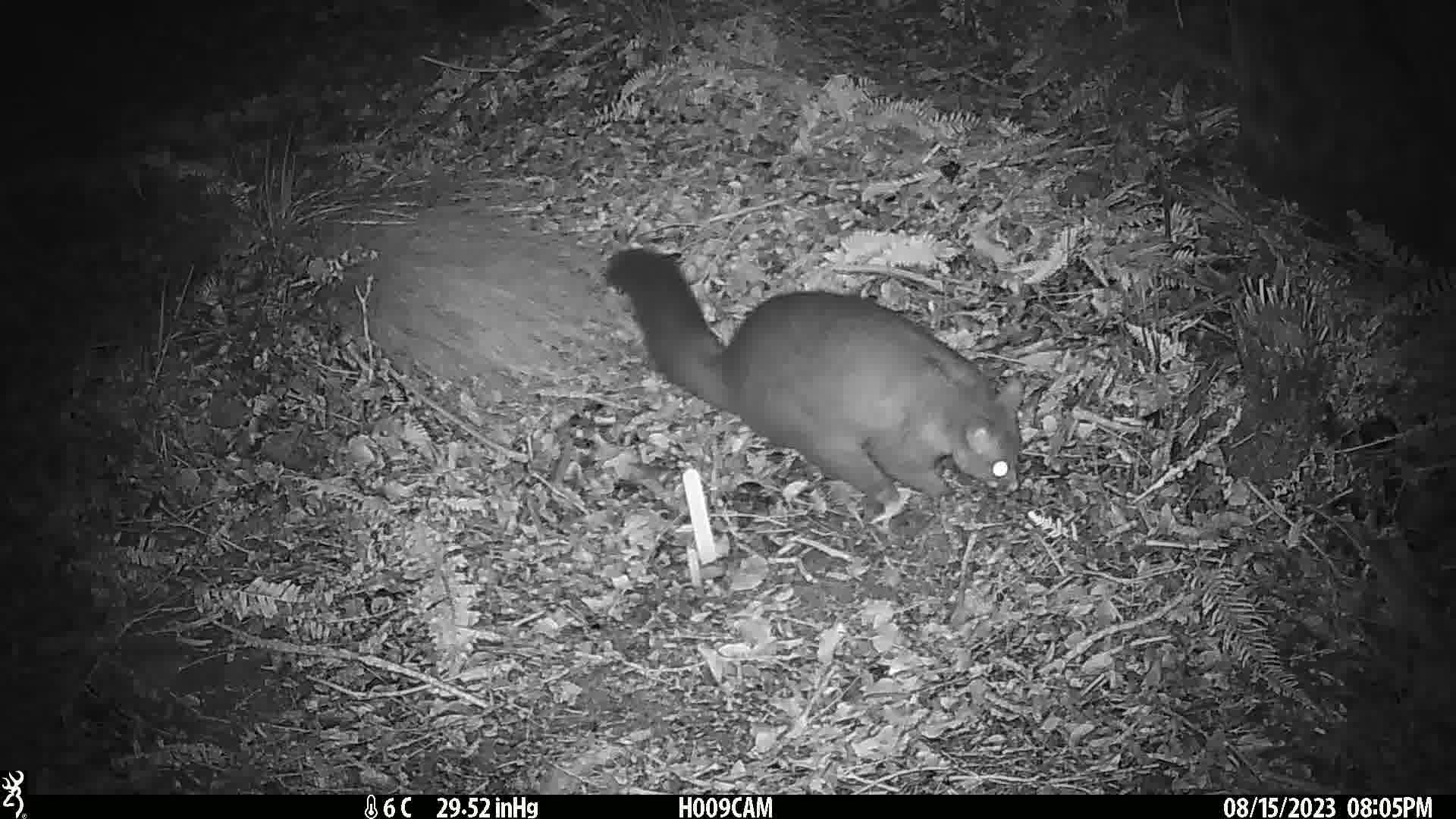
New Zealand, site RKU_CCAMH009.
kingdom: Animalia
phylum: Chordata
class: Mammalia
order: Diprotodontia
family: Phalangeridae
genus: Trichosurus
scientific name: Trichosurus vulpecula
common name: common brushtail possum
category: possum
Possum (common brushtail possum) (Trichosurus vulpecula).